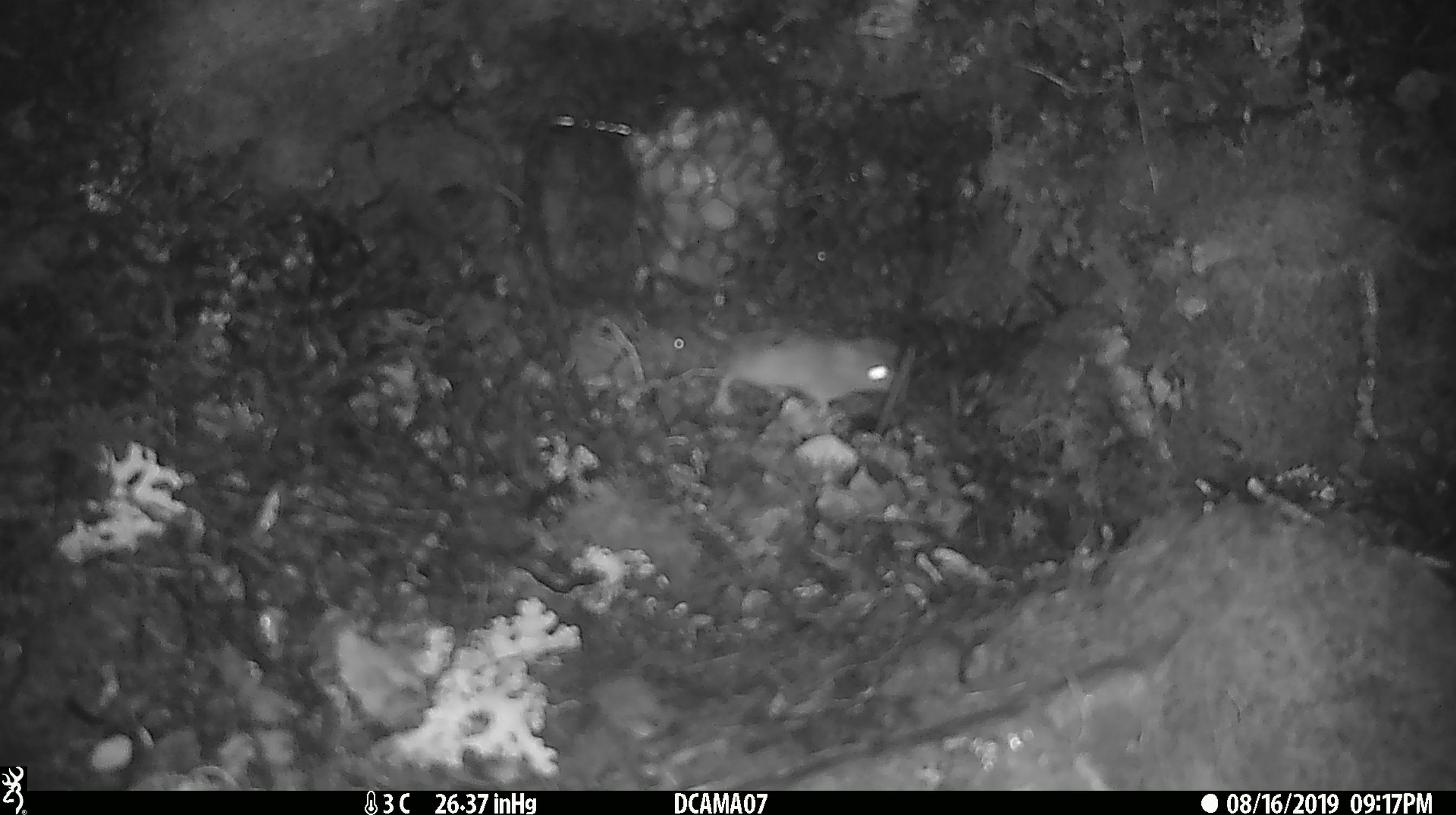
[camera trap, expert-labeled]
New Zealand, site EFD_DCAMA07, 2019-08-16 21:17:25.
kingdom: Animalia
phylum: Chordata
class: Mammalia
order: Rodentia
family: Muridae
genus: Mus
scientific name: Mus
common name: mouse